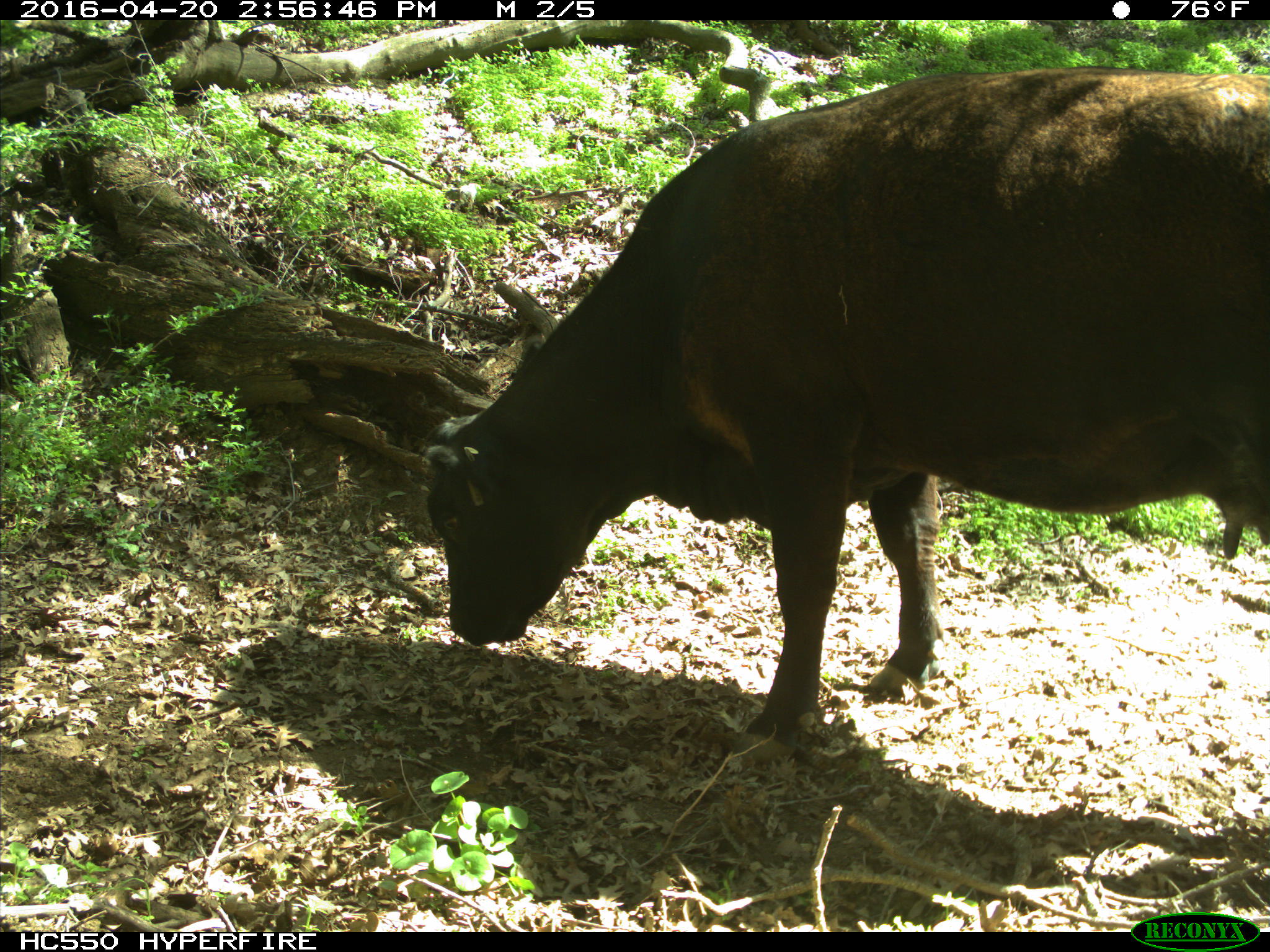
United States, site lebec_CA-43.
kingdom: Animalia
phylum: Chordata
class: Mammalia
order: Artiodactyla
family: Bovidae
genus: Bos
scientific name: Bos taurus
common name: domestic cow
Bos taurus (domestic cow).